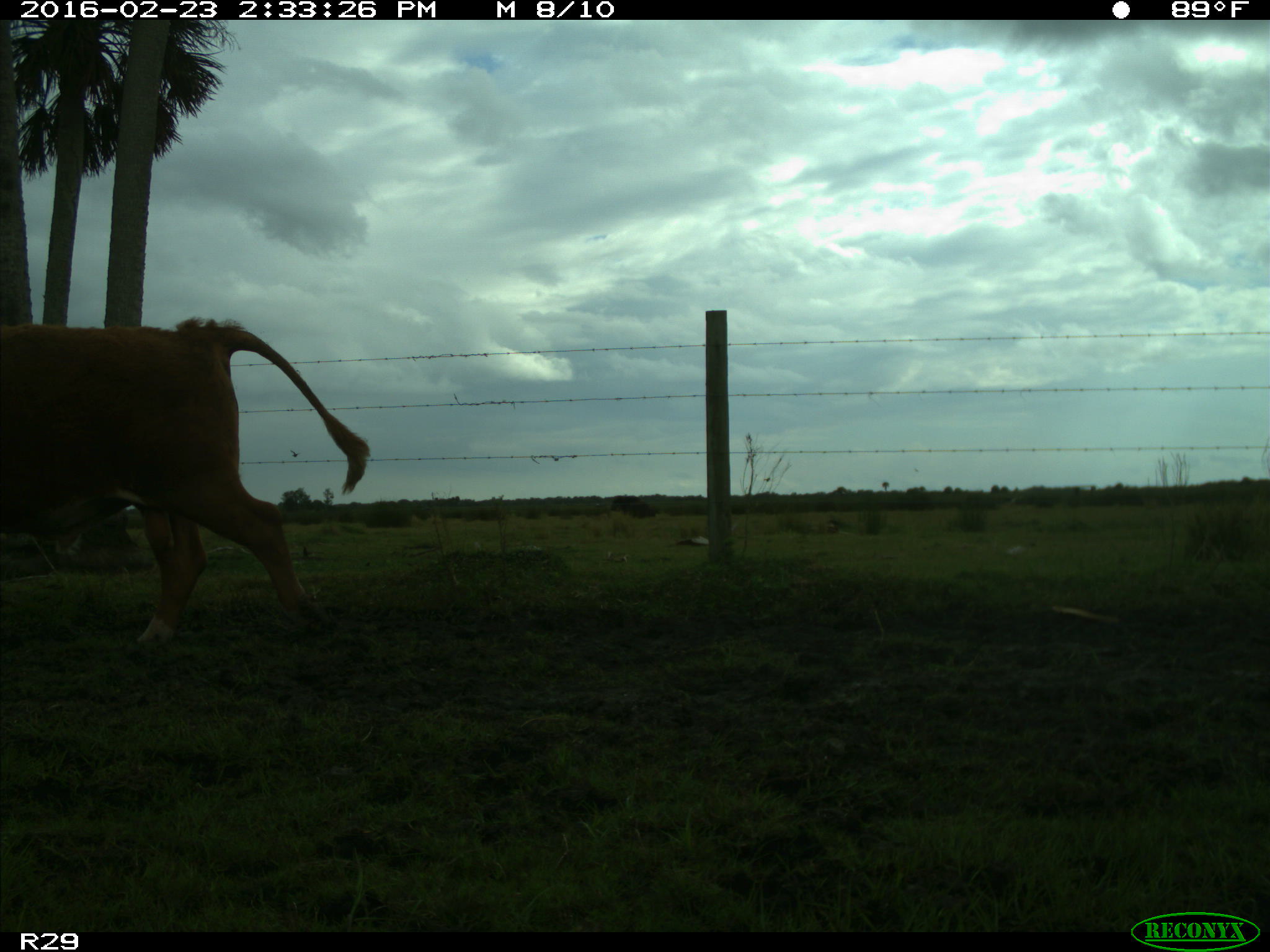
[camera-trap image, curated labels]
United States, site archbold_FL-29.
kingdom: Animalia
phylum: Chordata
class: Mammalia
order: Artiodactyla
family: Bovidae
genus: Bos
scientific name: Bos taurus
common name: domestic cow